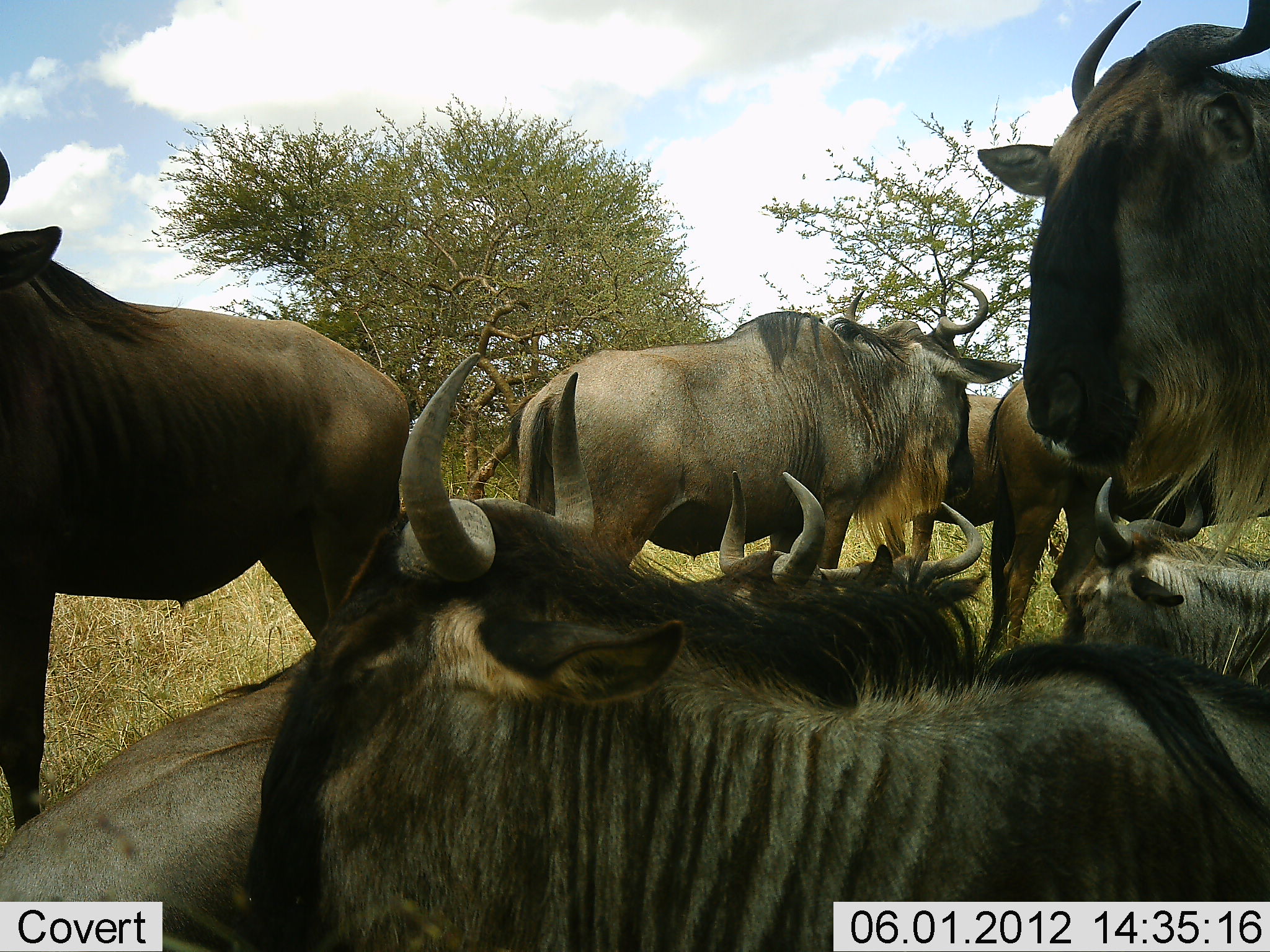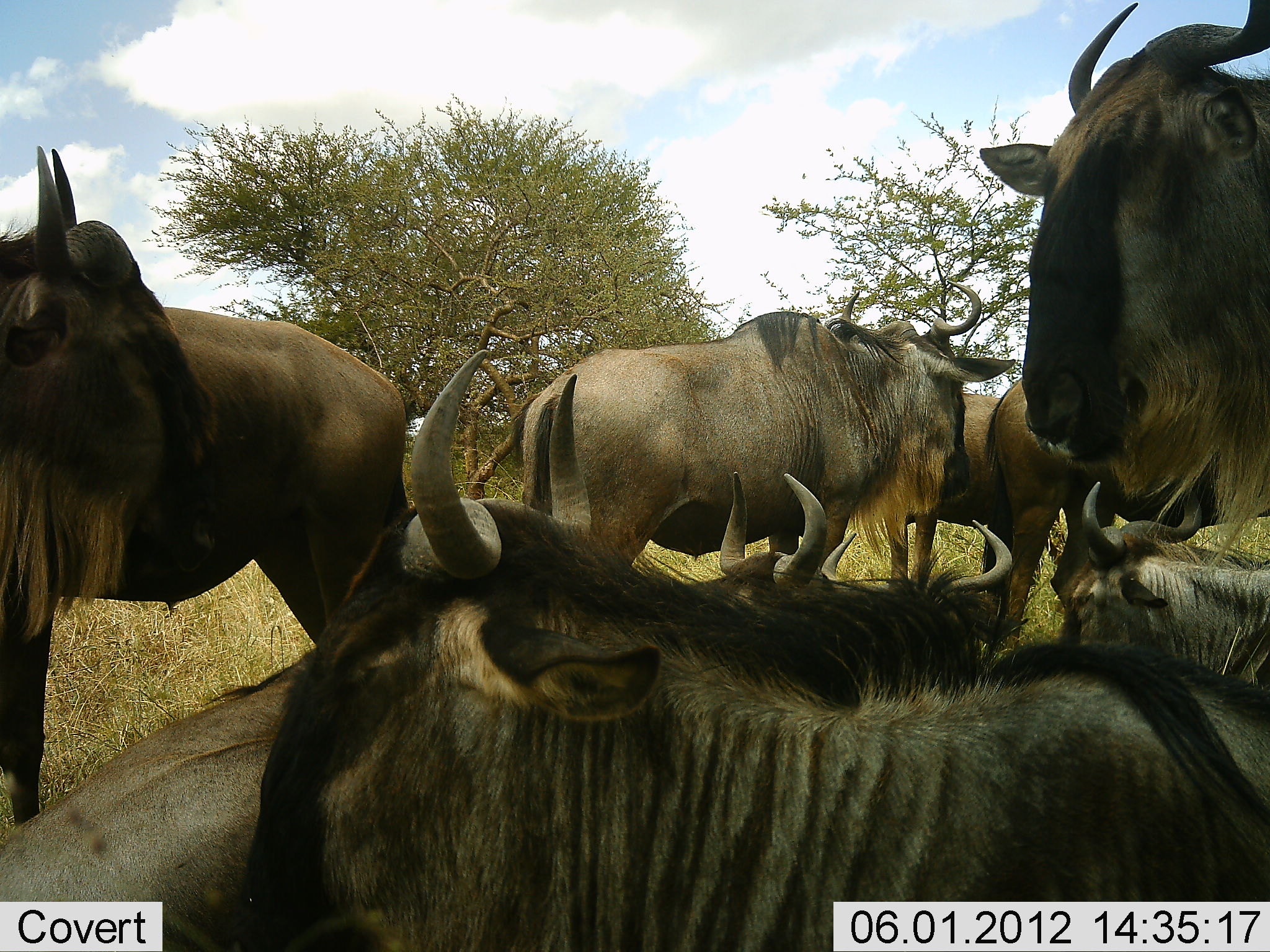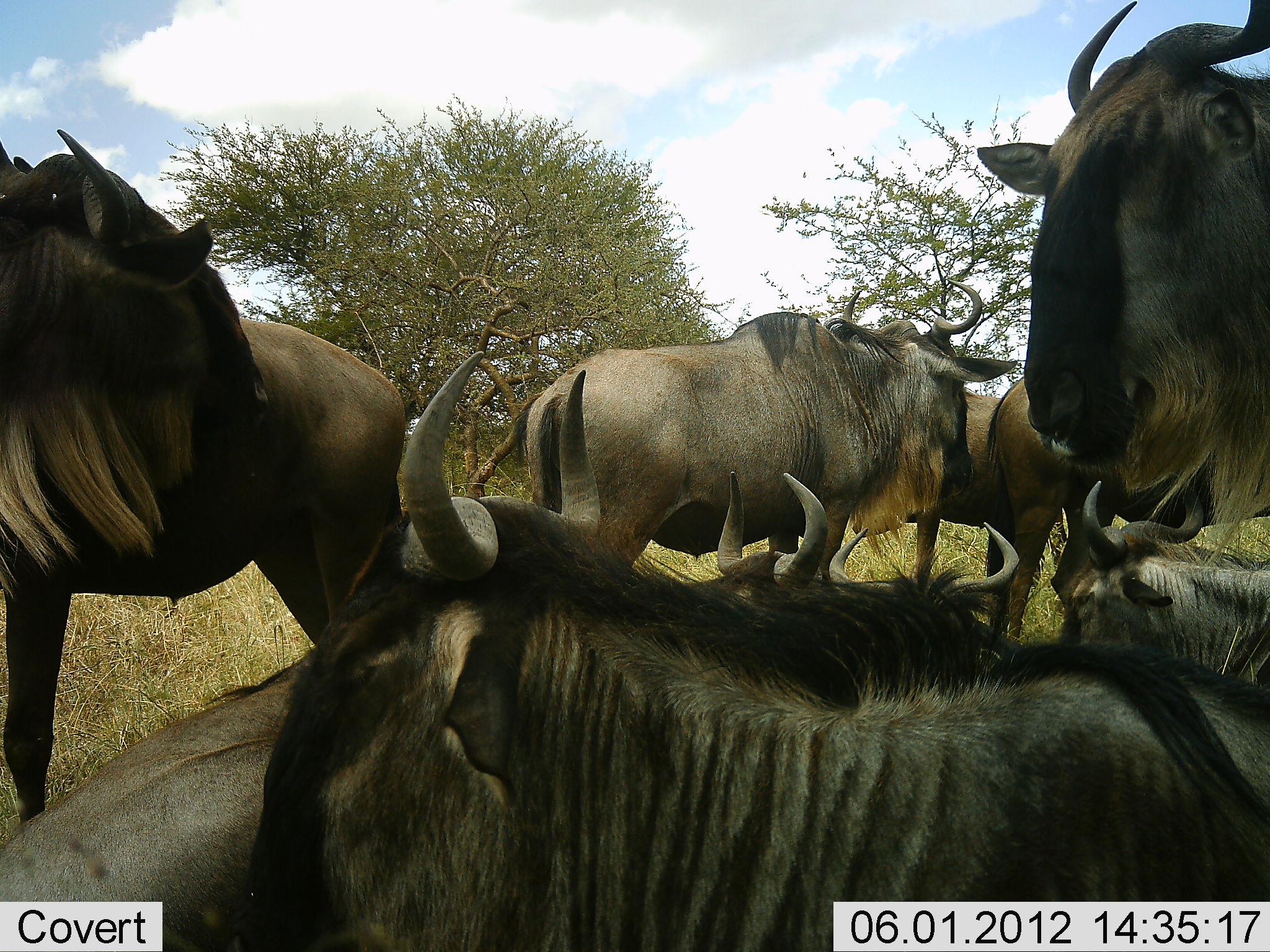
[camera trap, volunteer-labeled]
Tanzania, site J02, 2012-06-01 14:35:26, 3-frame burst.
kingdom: Animalia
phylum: Chordata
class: Mammalia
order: Artiodactyla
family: Bovidae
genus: Connochaetes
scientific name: Connochaetes taurinus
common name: blue wildebeest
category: wildebeest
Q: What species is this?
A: Wildebeest (blue wildebeest) (Connochaetes taurinus).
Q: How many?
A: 10.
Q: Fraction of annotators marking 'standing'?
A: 90%.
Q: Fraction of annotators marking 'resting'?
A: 90%.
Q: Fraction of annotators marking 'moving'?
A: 20%.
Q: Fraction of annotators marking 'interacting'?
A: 40%.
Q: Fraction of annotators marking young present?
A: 0%.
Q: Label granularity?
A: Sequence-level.